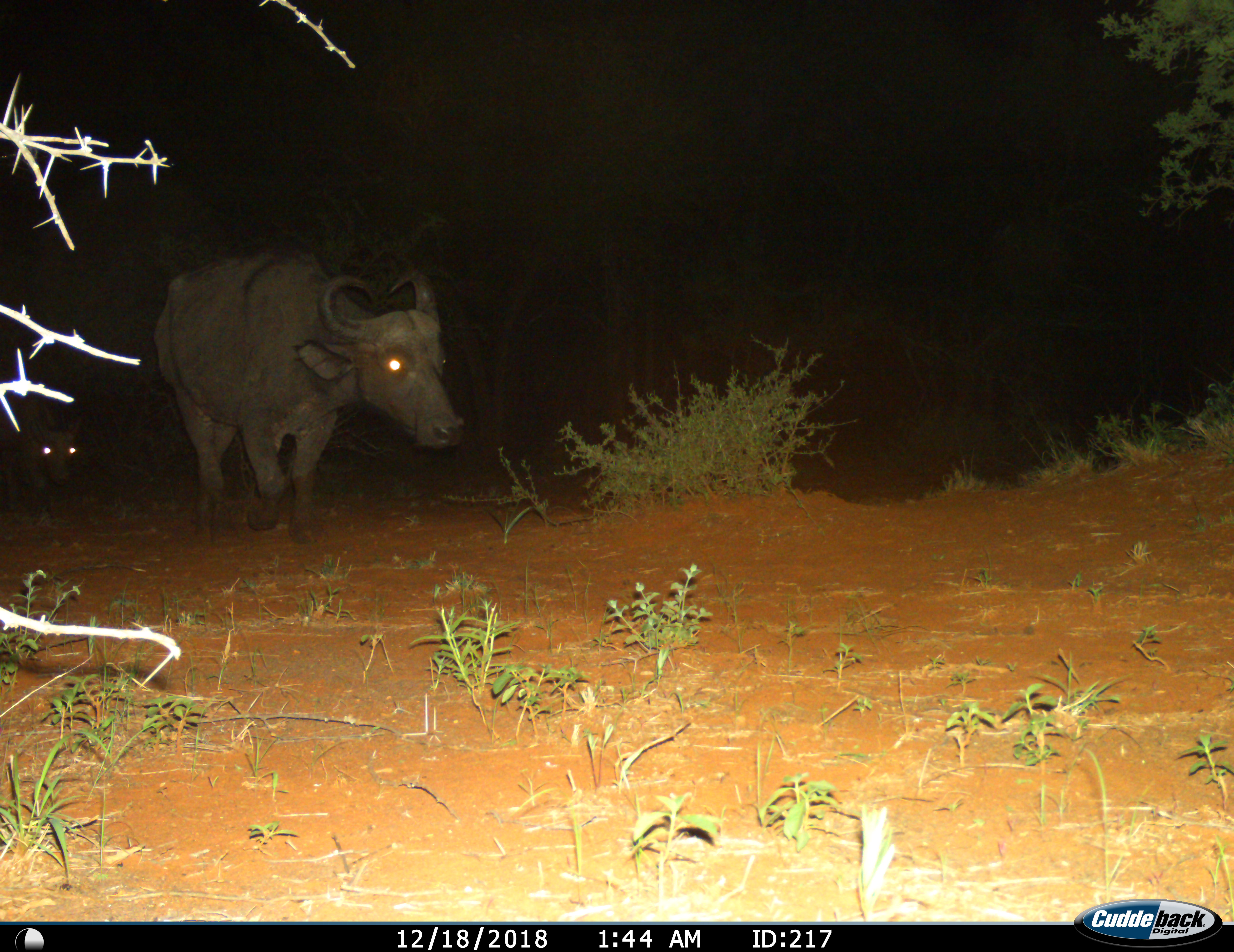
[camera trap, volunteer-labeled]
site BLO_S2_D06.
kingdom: Animalia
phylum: Chordata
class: Mammalia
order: Artiodactyla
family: Bovidae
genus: Syncerus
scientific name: Syncerus caffer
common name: african buffalo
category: buffalo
Buffalo (african buffalo) (Syncerus caffer), count 2. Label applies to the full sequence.